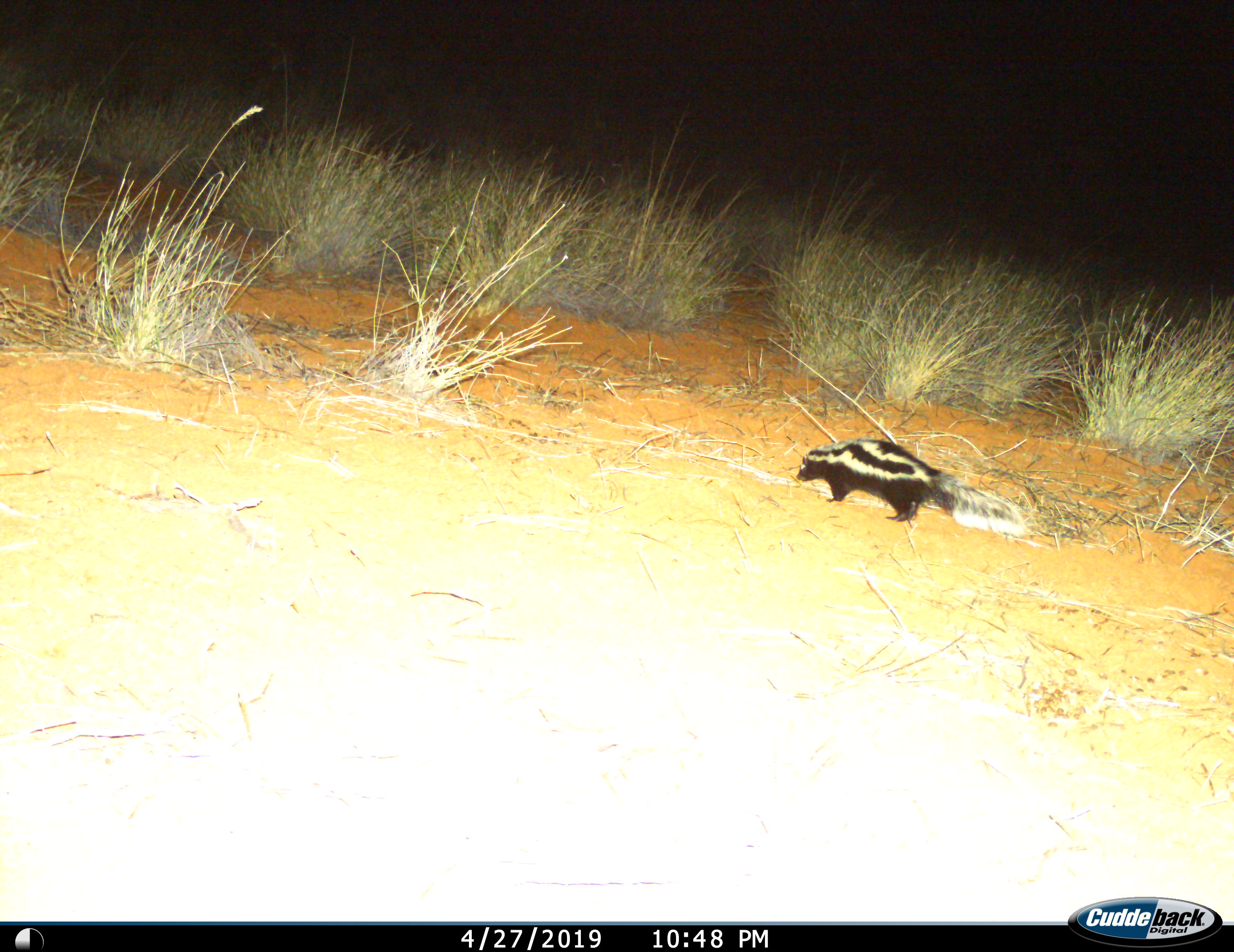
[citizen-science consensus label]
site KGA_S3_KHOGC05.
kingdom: Animalia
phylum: Chordata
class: Mammalia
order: Carnivora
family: Mustelidae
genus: Ictonyx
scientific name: Ictonyx striatus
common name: zorilla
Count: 1.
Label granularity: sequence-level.